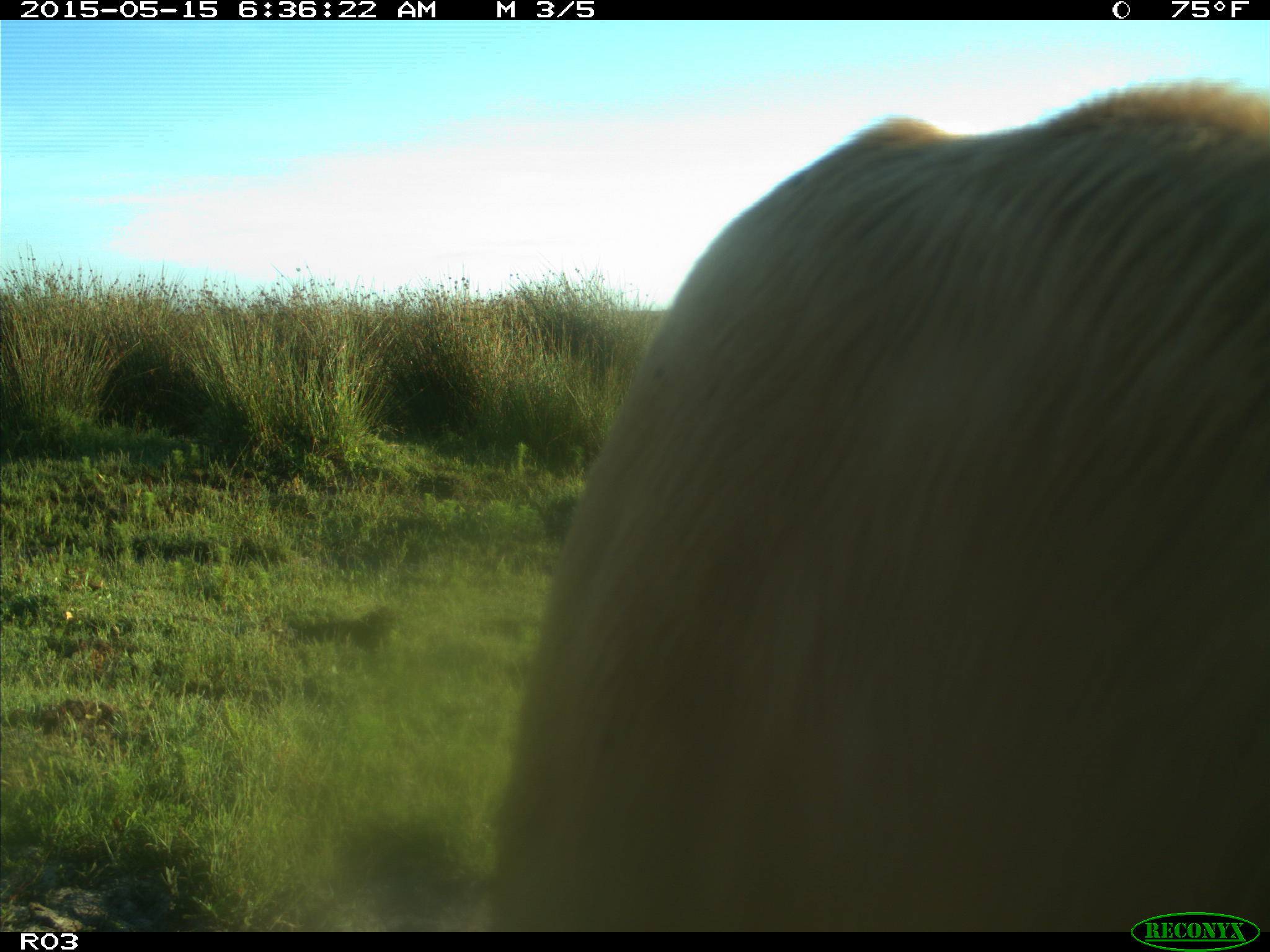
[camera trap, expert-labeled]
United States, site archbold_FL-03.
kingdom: Animalia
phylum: Chordata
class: Mammalia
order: Artiodactyla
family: Bovidae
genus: Bos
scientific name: Bos taurus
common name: domestic cow